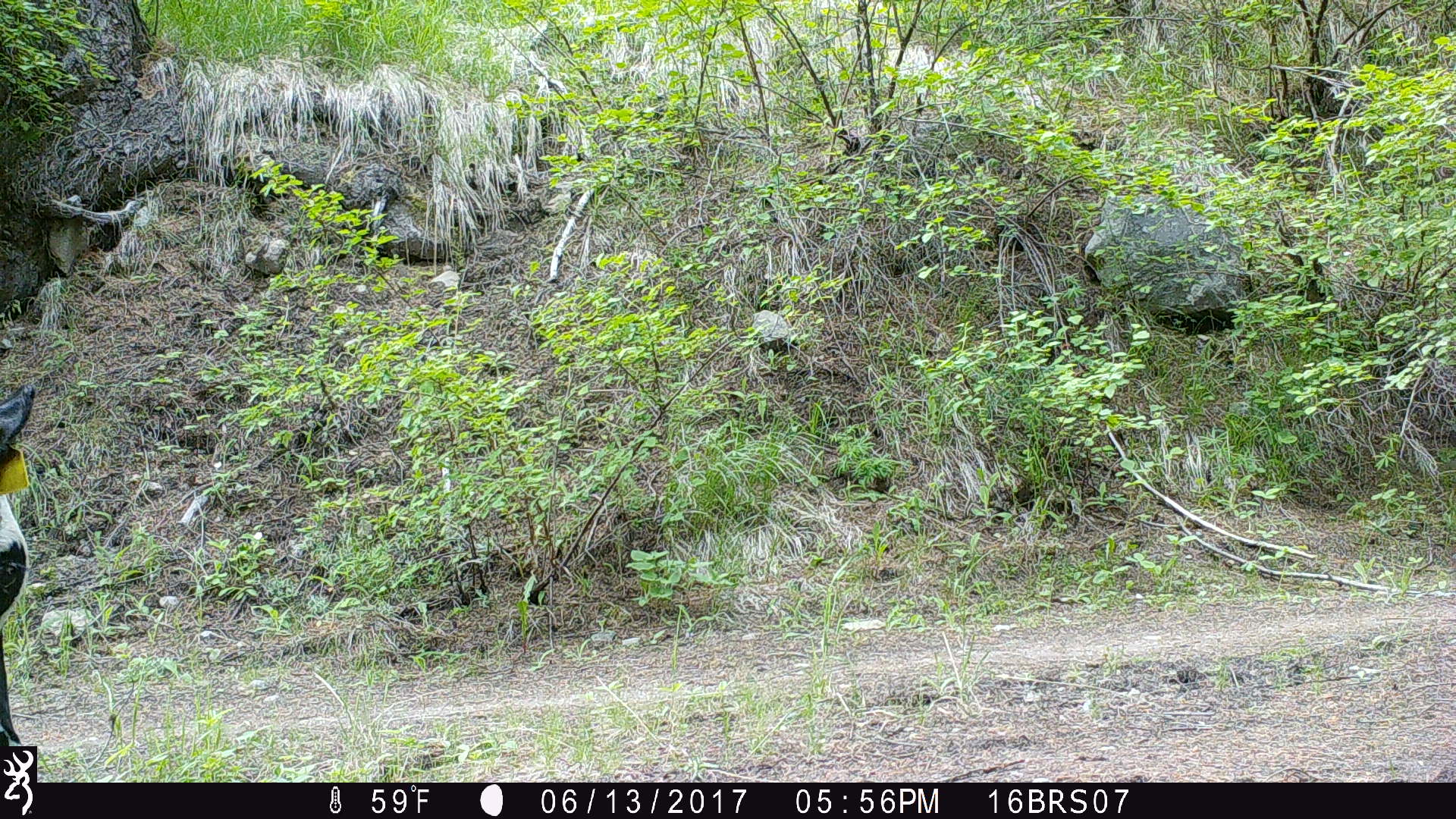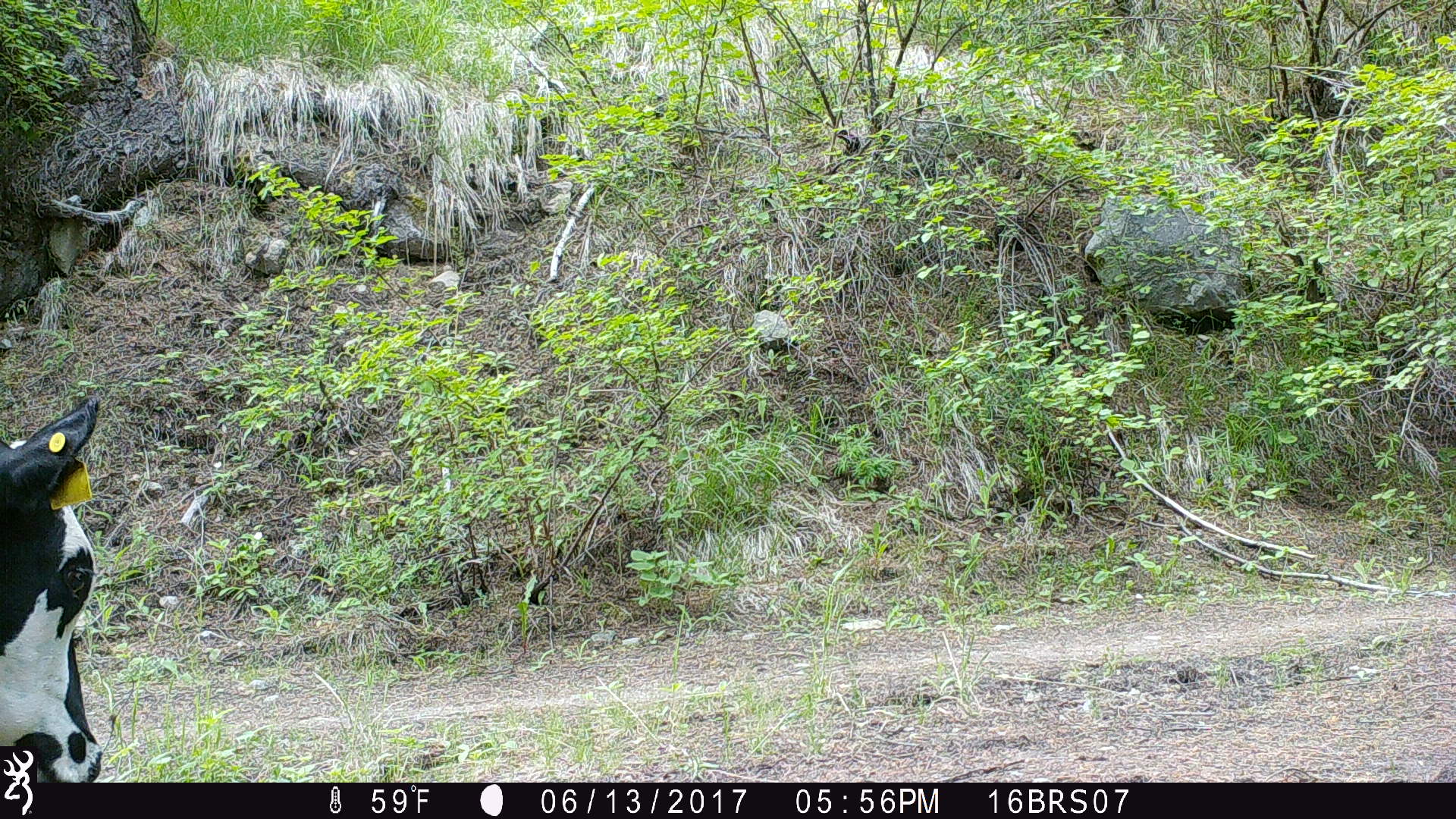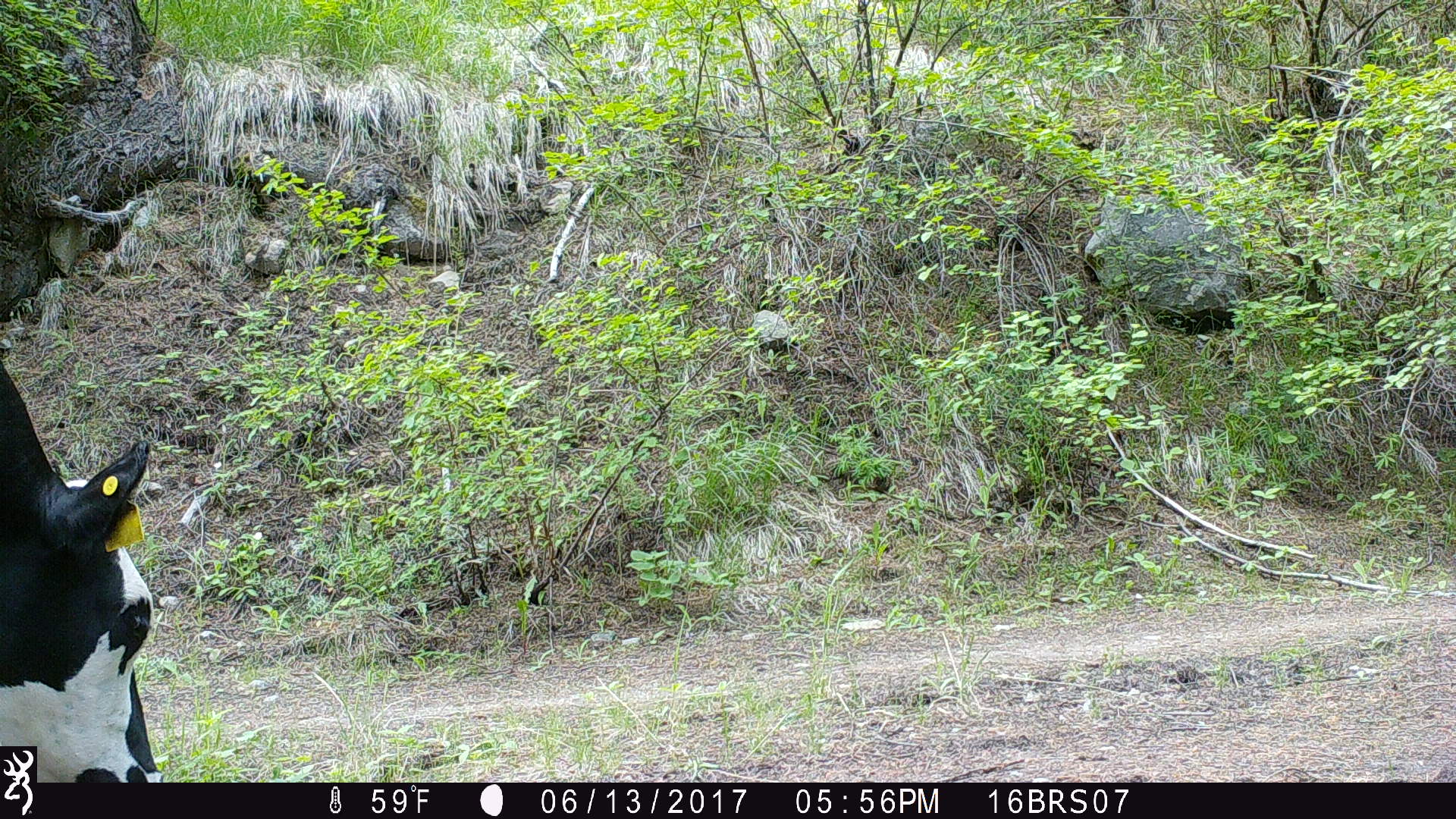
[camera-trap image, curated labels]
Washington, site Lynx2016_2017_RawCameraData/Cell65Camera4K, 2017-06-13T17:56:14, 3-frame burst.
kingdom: Animalia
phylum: Chordata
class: Mammalia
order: Artiodactyla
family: Bovidae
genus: Bos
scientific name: Bos taurus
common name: domestic cattle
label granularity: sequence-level